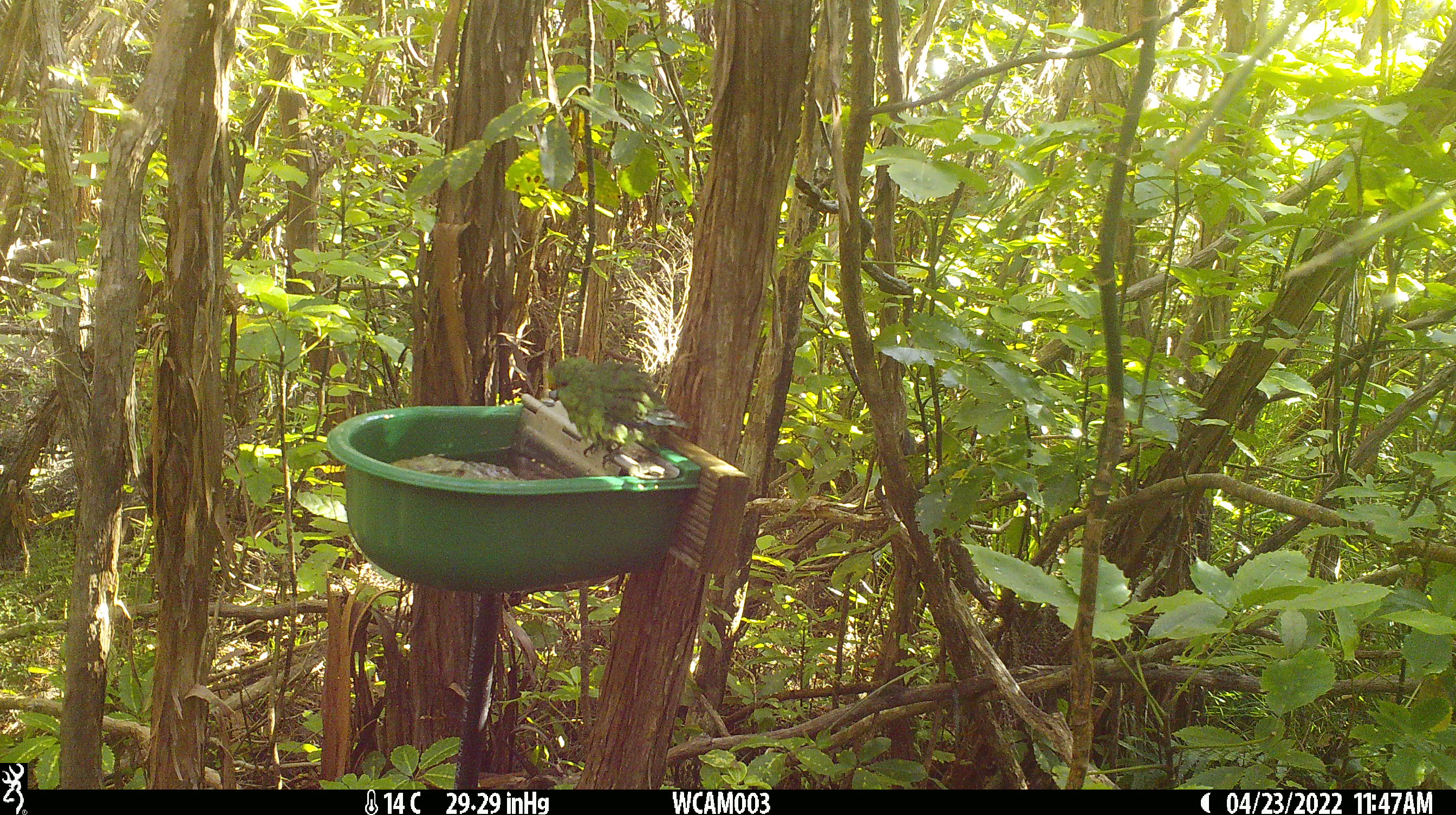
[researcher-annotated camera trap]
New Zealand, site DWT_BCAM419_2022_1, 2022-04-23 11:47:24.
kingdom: Animalia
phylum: Chordata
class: Aves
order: Psittaciformes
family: Psittaculidae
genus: Cyanoramphus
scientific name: Cyanoramphus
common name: parakeet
Parakeet (Cyanoramphus).